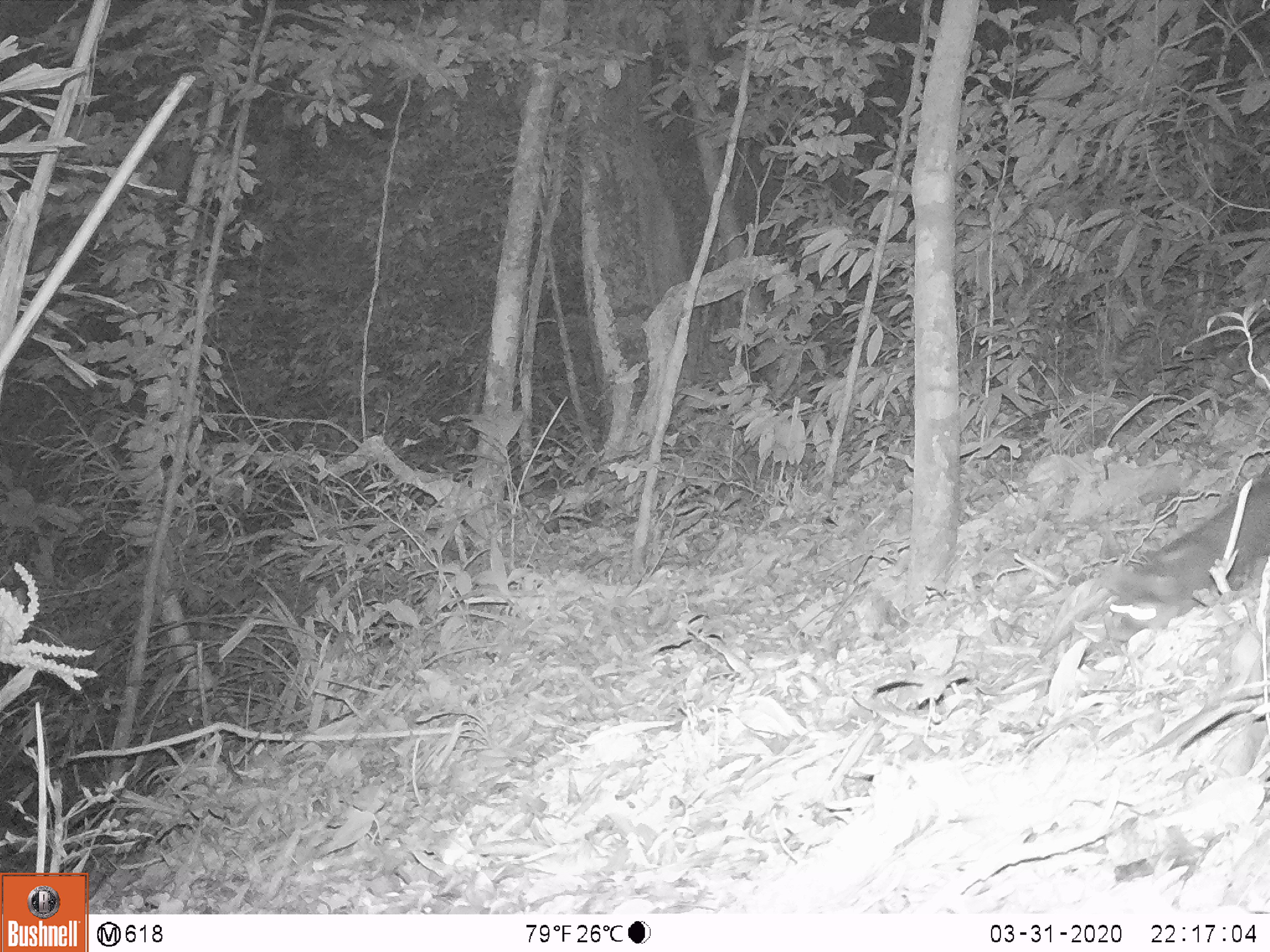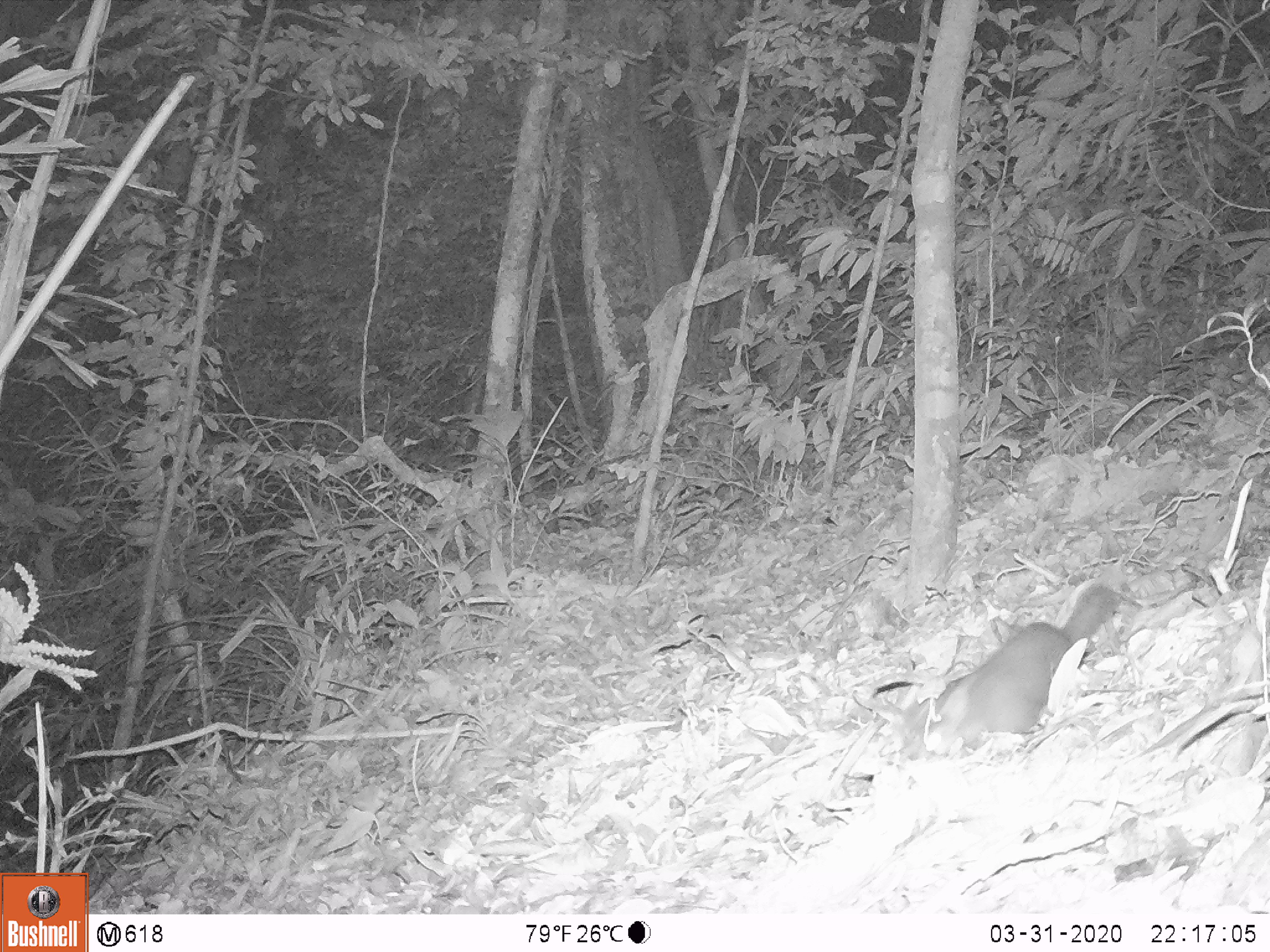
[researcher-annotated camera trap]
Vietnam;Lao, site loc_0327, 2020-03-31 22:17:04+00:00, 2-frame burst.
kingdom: Animalia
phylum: Chordata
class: Mammalia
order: Carnivora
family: Mustelidae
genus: Melogale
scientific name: Melogale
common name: ferret badger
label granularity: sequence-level